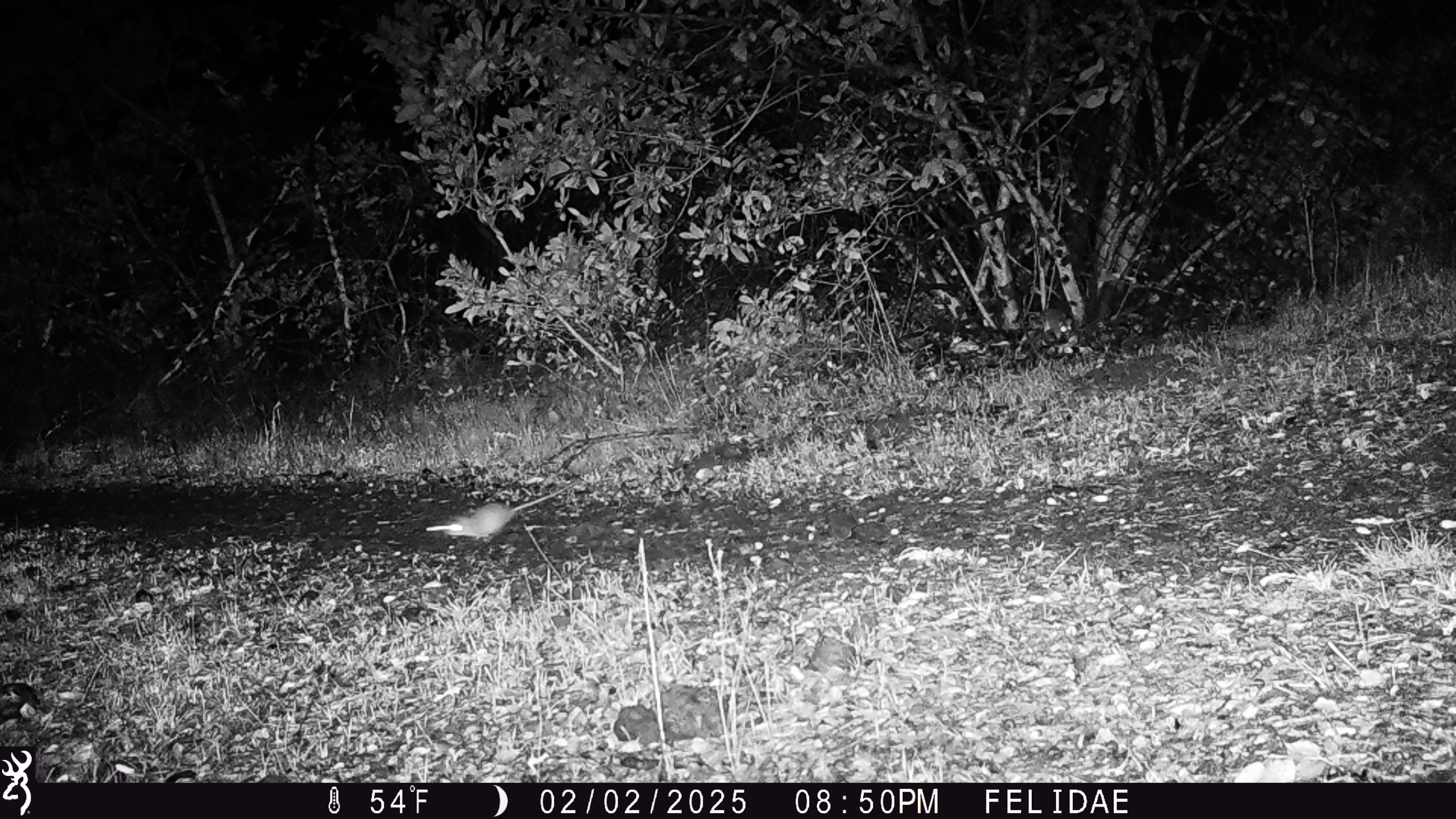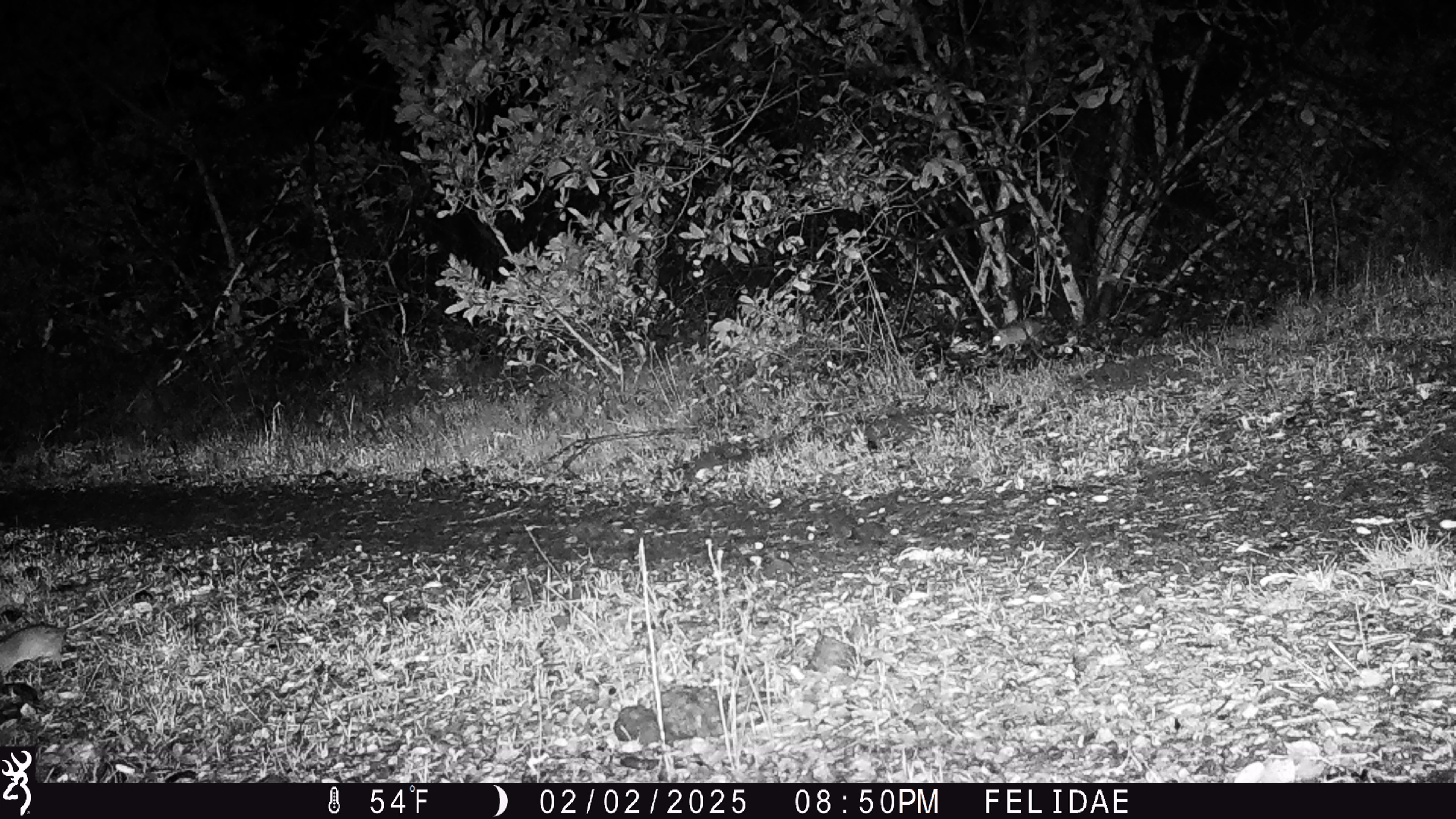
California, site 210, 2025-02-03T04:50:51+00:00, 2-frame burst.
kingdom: Animalia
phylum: Chordata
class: Mammalia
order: Rodentia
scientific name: Rodentia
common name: mouse or rat